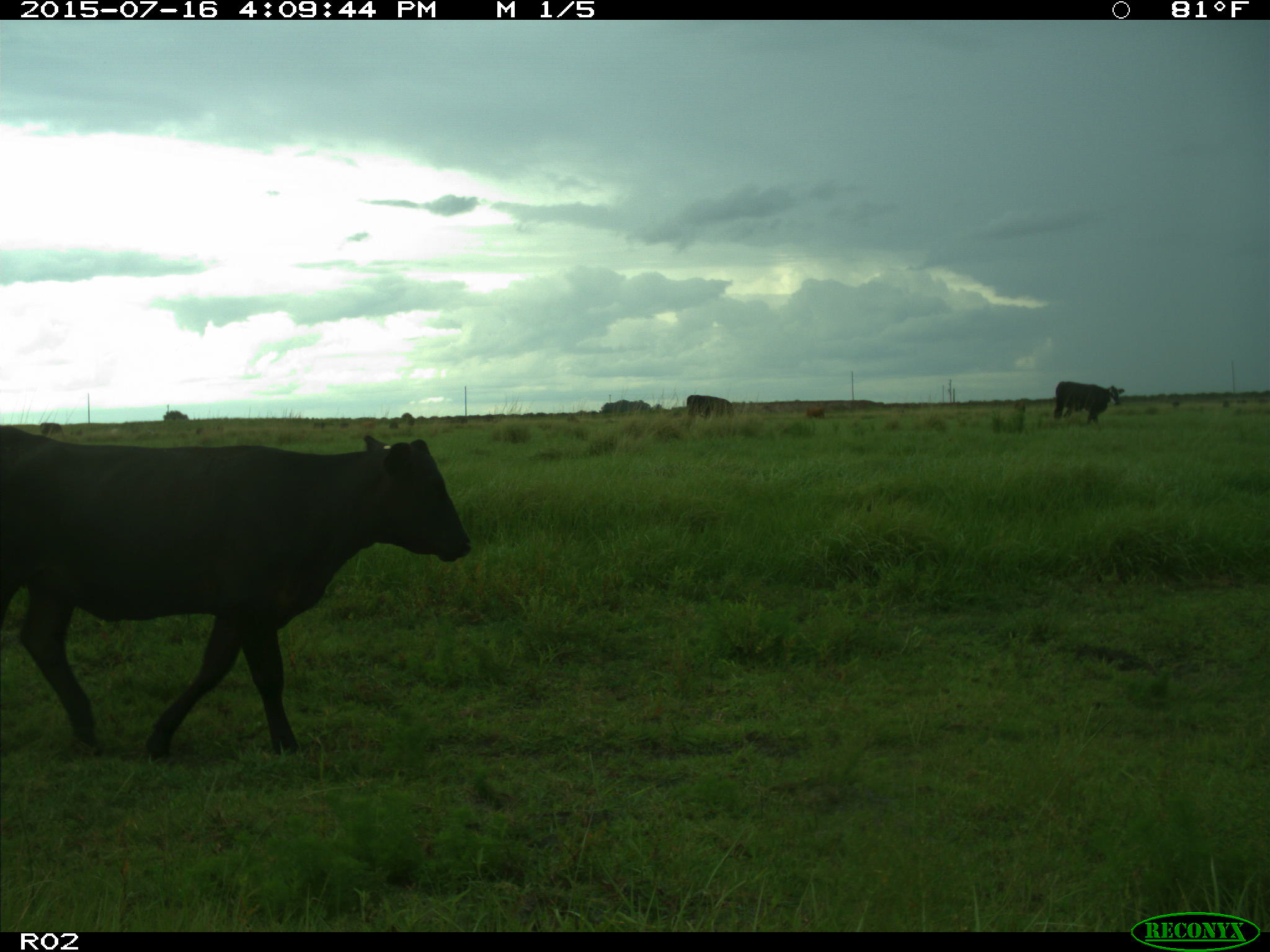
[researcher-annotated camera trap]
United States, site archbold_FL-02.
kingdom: Animalia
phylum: Chordata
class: Mammalia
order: Artiodactyla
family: Bovidae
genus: Bos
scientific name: Bos taurus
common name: domestic cow